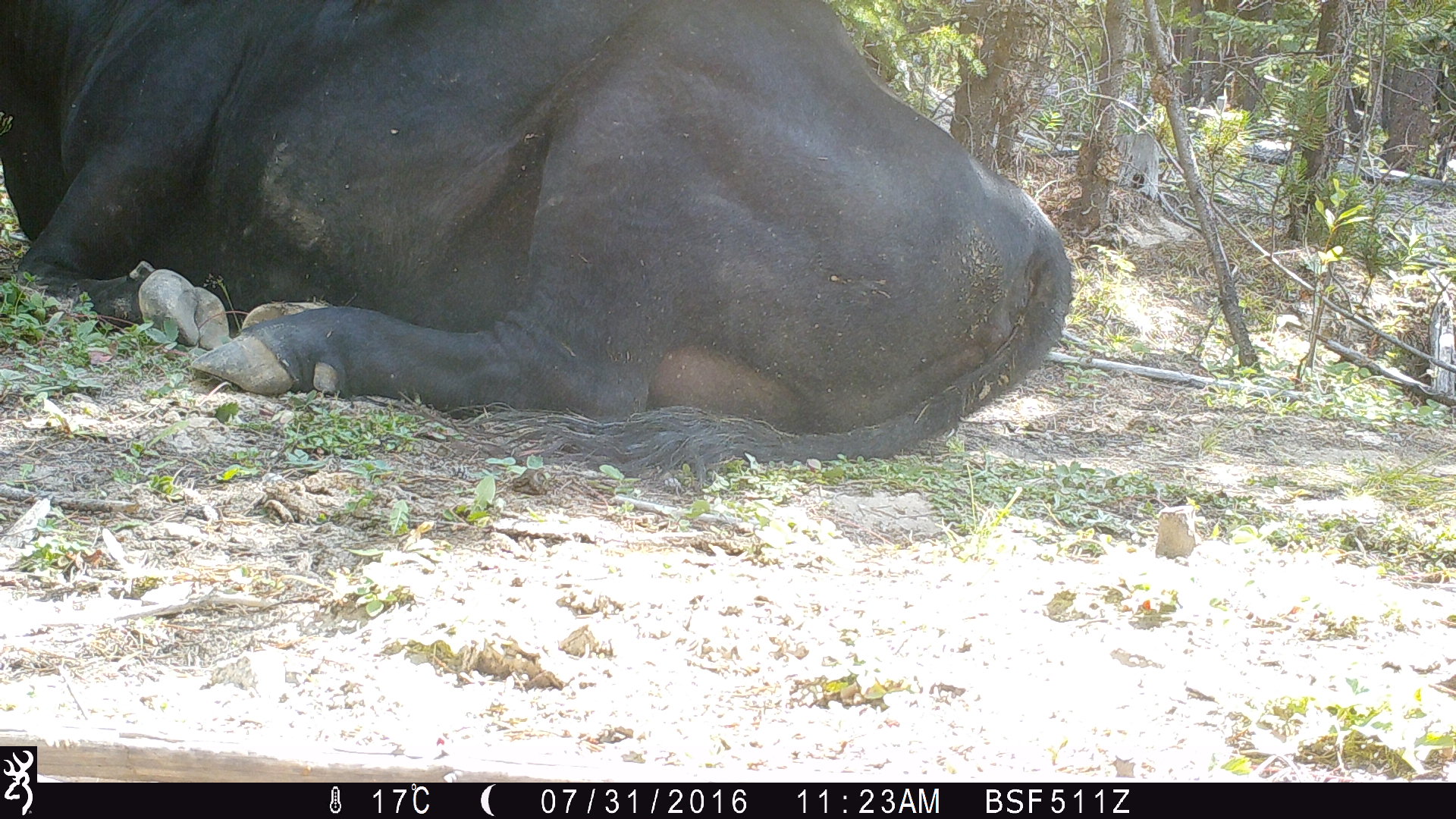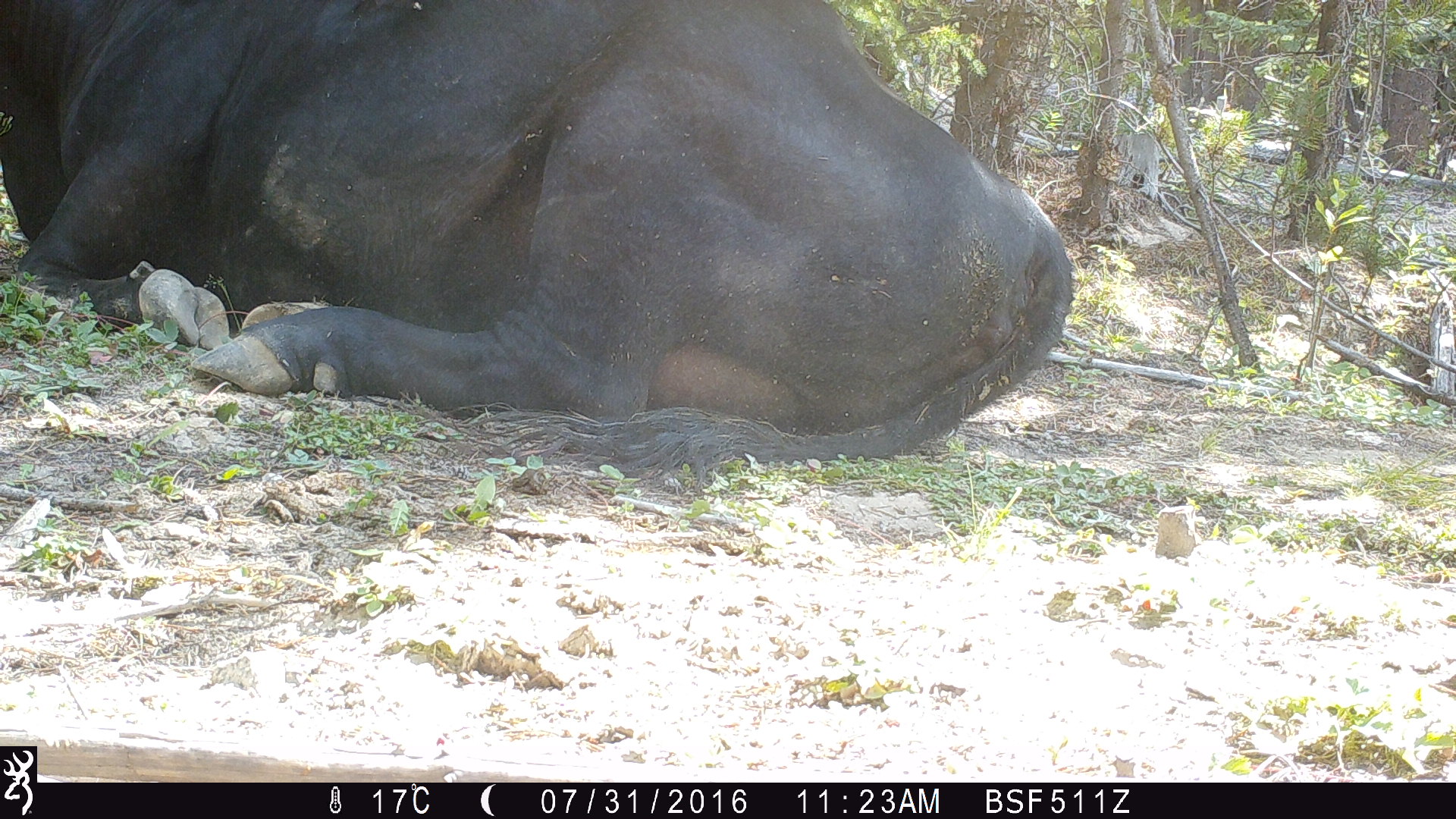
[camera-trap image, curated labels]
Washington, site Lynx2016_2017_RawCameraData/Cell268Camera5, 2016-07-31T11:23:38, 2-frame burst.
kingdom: Animalia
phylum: Chordata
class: Mammalia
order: Artiodactyla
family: Bovidae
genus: Bos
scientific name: Bos taurus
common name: domestic cattle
Domestic cattle (Bos taurus). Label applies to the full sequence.